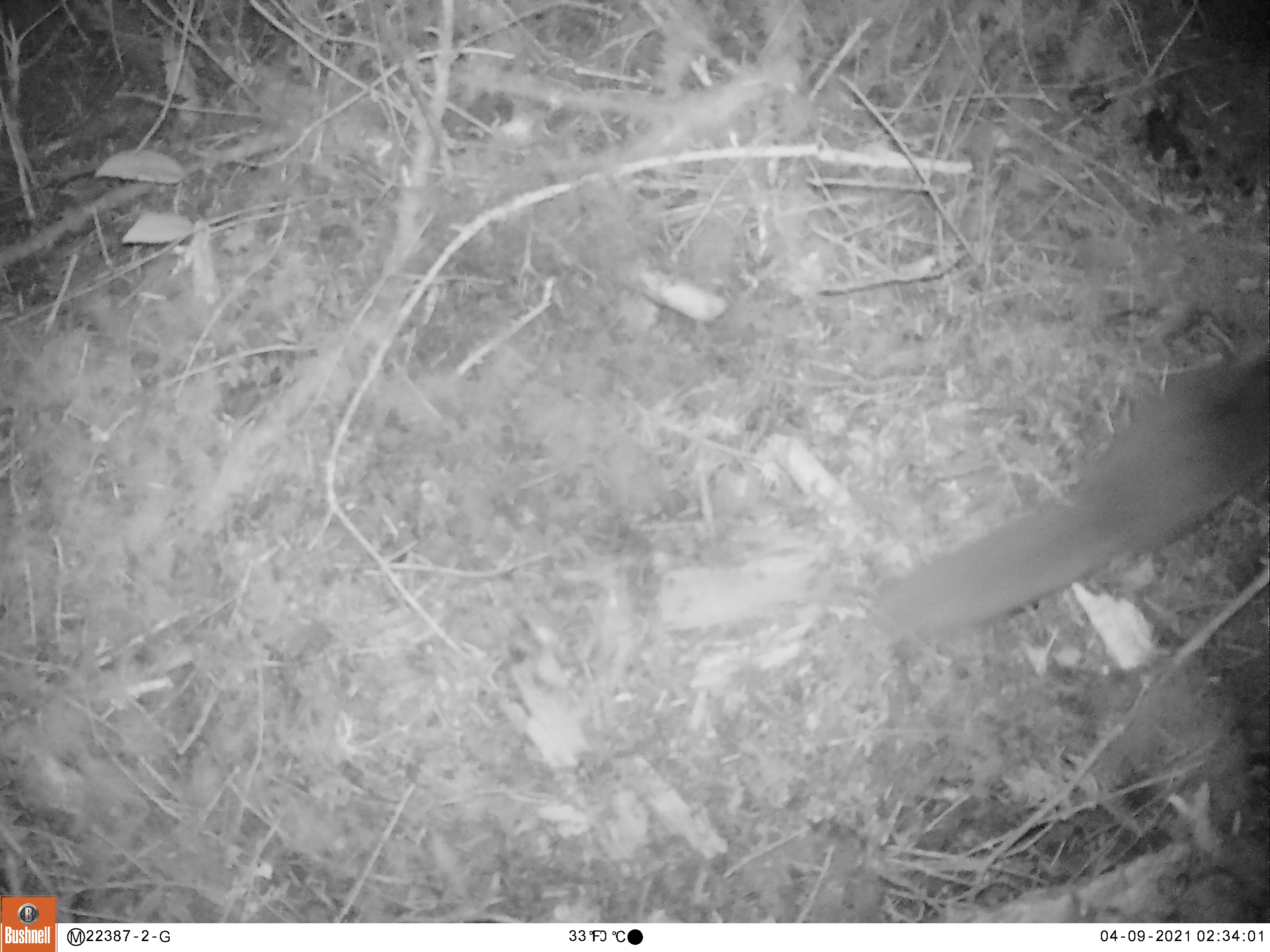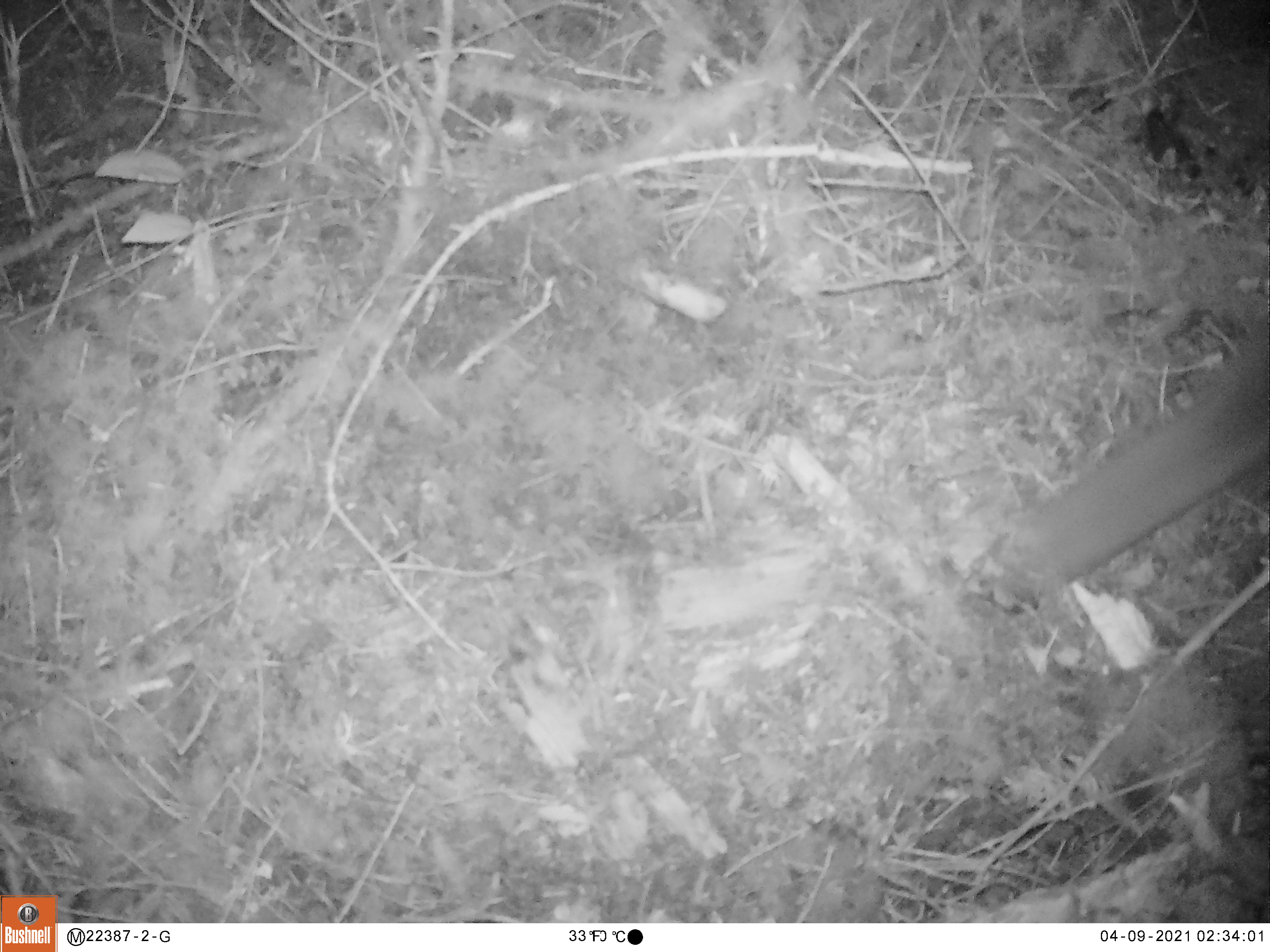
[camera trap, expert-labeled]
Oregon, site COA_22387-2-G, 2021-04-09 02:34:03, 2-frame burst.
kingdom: Animalia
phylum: Chordata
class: Mammalia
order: Rodentia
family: Sciuridae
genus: Glaucomys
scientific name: Glaucomys oregonensis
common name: humboldt's flying squirrel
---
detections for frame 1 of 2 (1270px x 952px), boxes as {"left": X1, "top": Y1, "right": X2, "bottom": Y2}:
humboldt's flying squirrel: {"left": 870, "top": 337, "right": 1267, "bottom": 642}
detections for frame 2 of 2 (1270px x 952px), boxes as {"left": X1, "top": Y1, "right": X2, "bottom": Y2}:
humboldt's flying squirrel: {"left": 999, "top": 309, "right": 1268, "bottom": 599}